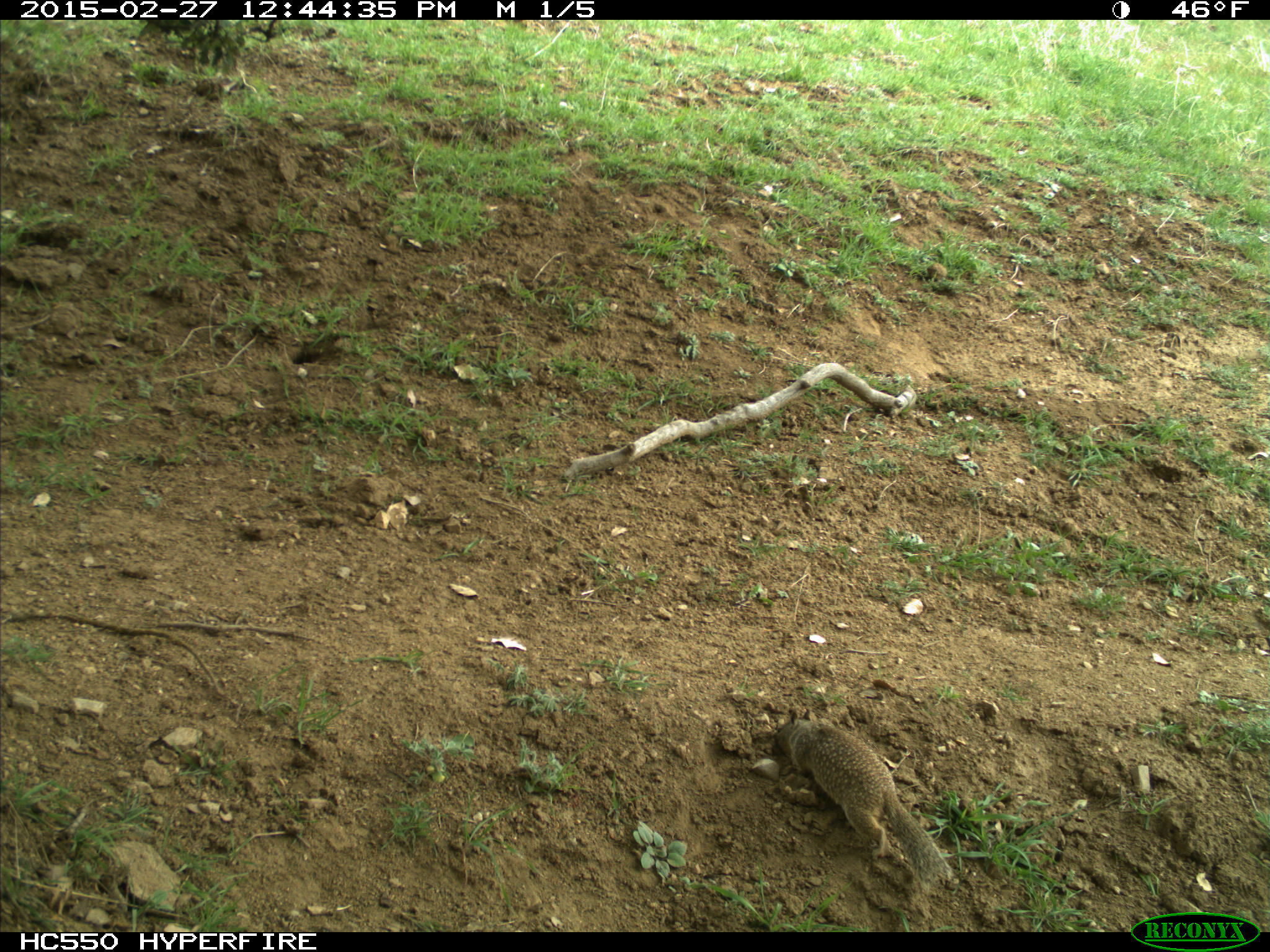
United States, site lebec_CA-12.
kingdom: Animalia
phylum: Chordata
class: Mammalia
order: Rodentia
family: Sciuridae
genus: Otospermophilus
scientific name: Otospermophilus beecheyi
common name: california ground squirrel